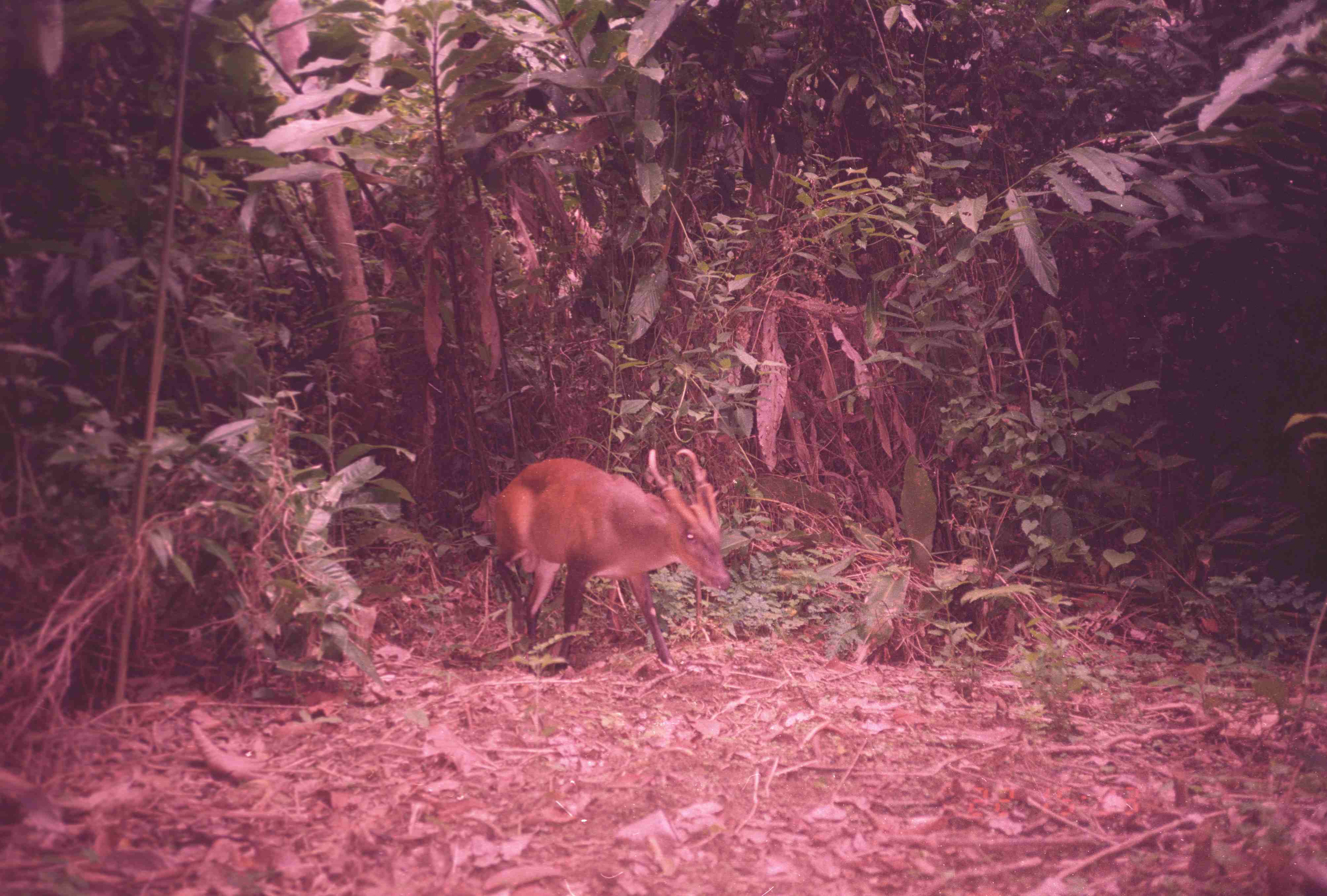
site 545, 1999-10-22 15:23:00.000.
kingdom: Animalia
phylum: Chordata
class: Mammalia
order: Artiodactyla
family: Cervidae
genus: Muntiacus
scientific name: Muntiacus muntjak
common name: southern red muntjac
Muntiacus muntjak (southern red muntjac), count 1.